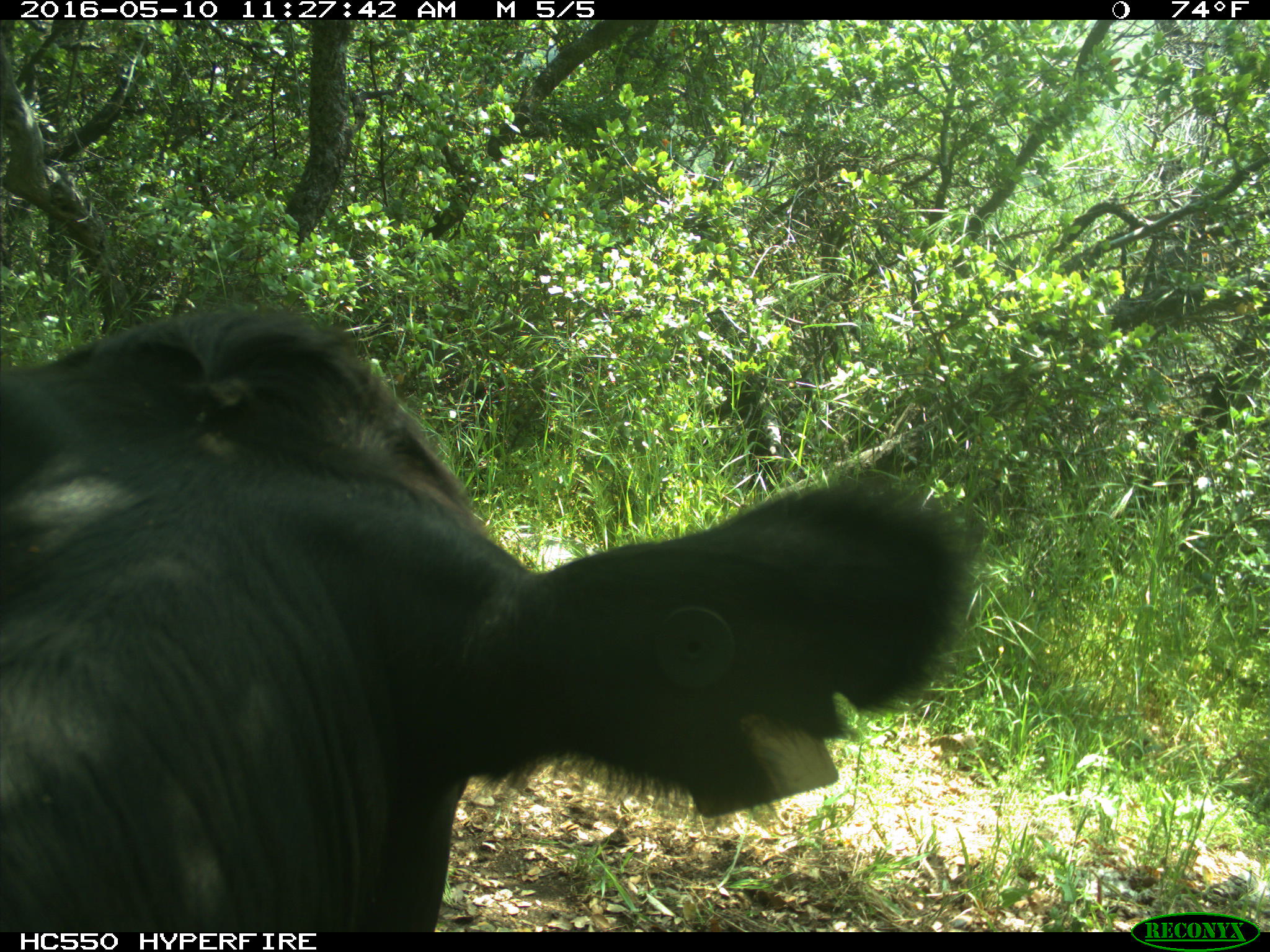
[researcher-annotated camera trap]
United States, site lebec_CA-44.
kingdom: Animalia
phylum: Chordata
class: Mammalia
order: Artiodactyla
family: Bovidae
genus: Bos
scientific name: Bos taurus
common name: domestic cow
Bos taurus (domestic cow).